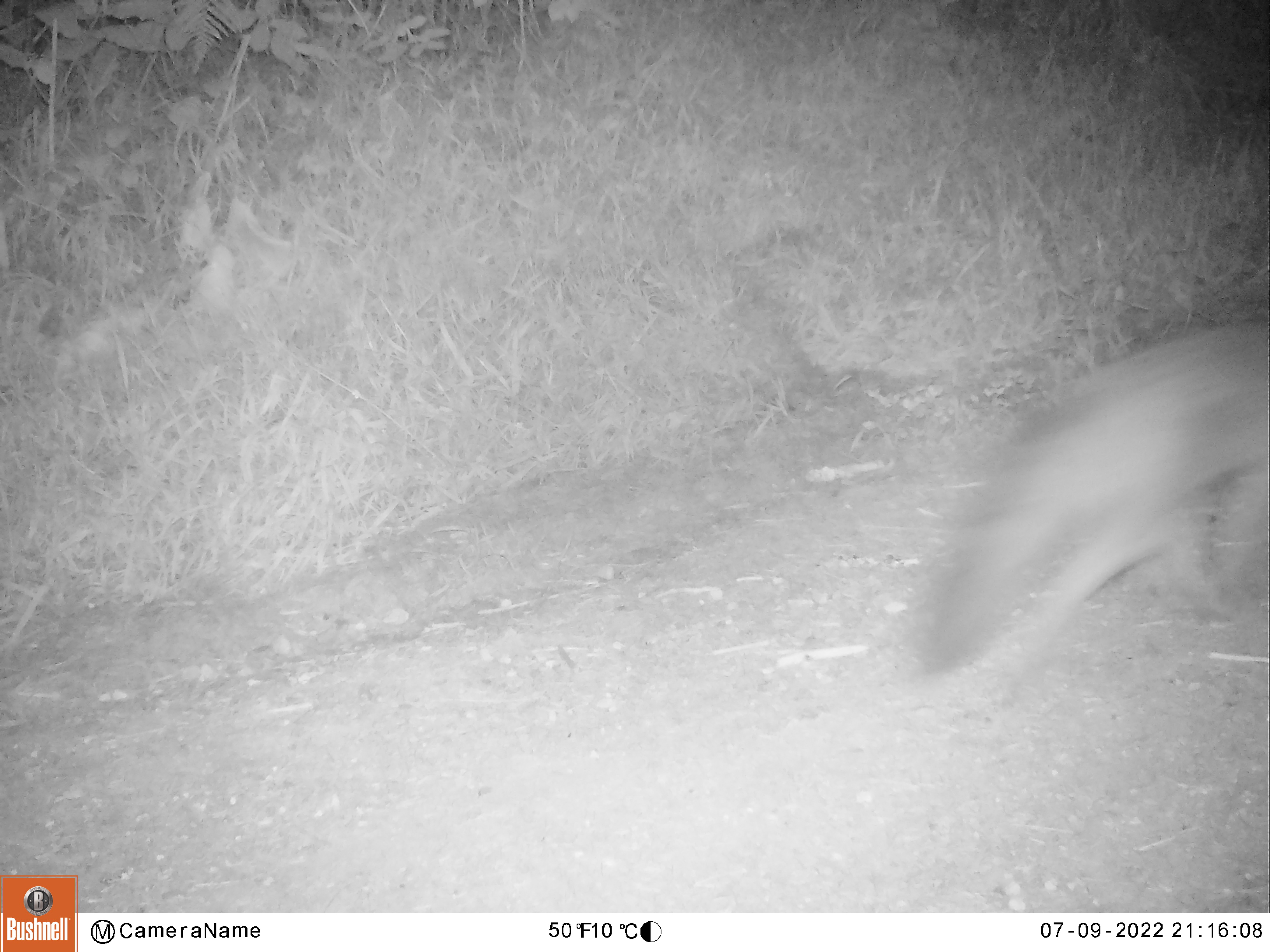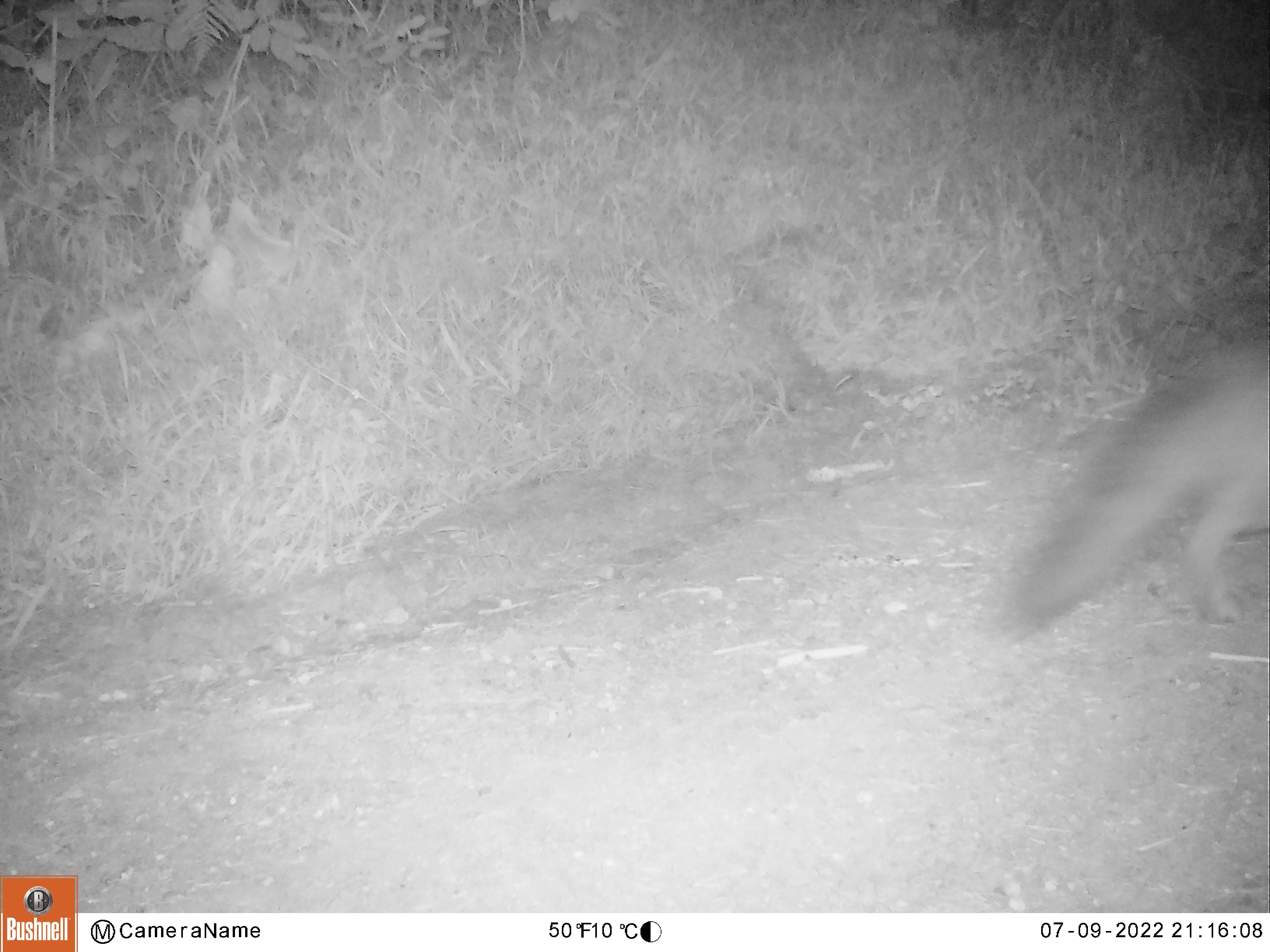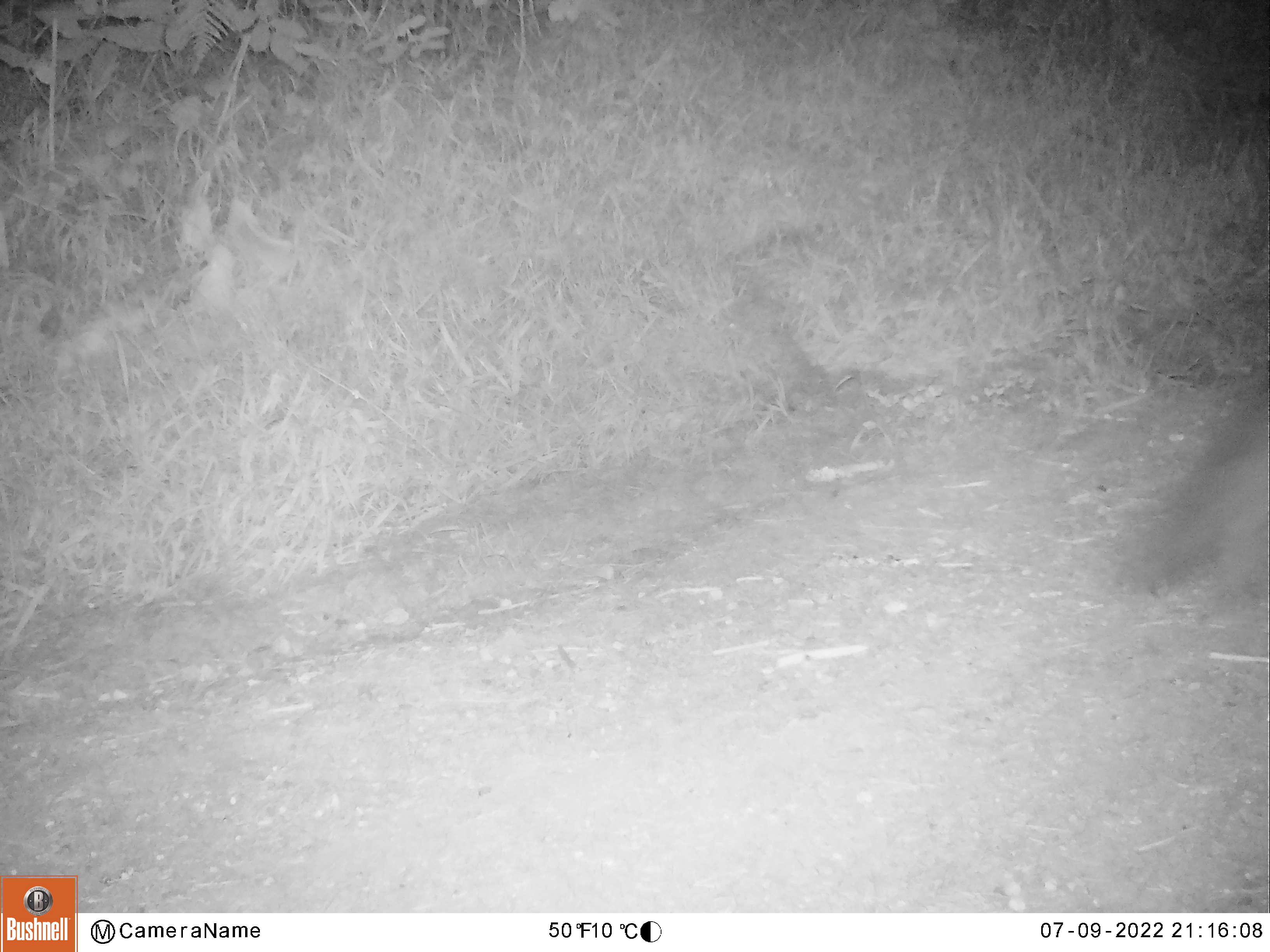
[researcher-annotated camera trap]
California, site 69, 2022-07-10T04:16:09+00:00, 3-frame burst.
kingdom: Animalia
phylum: Chordata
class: Mammalia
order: Carnivora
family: Canidae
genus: Urocyon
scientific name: Urocyon cinereoargenteus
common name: gray fox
Gray fox (Urocyon cinereoargenteus).